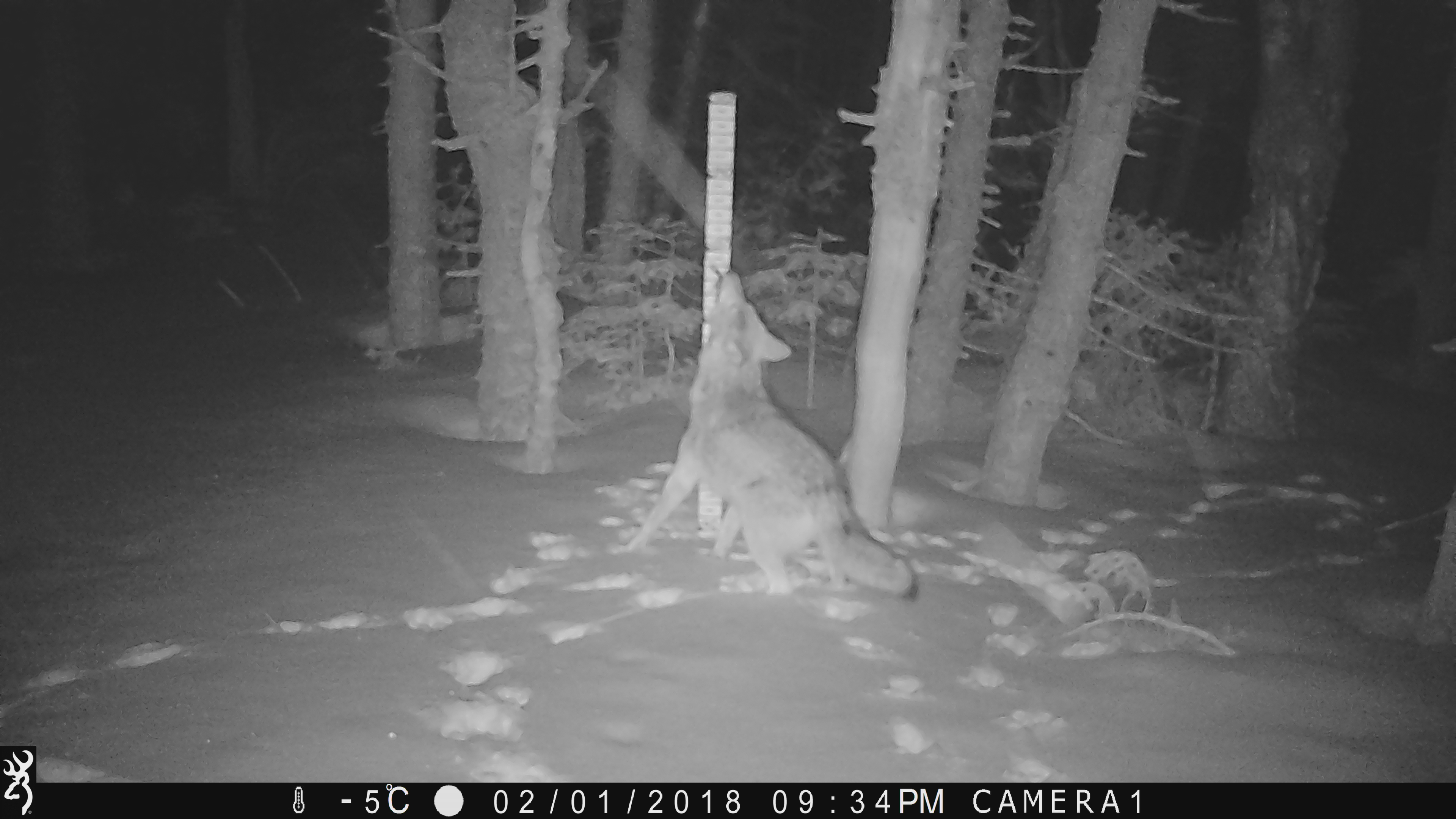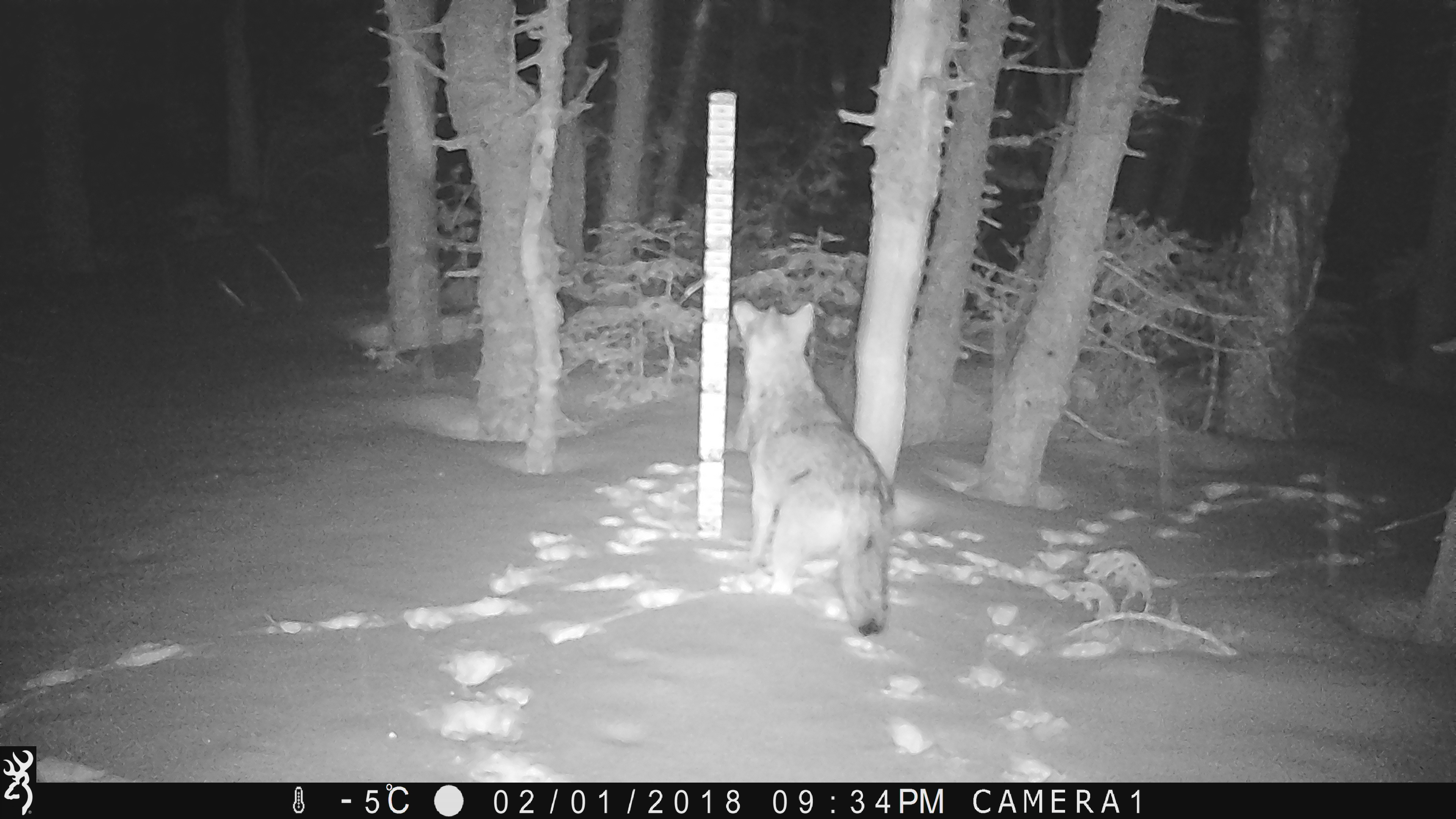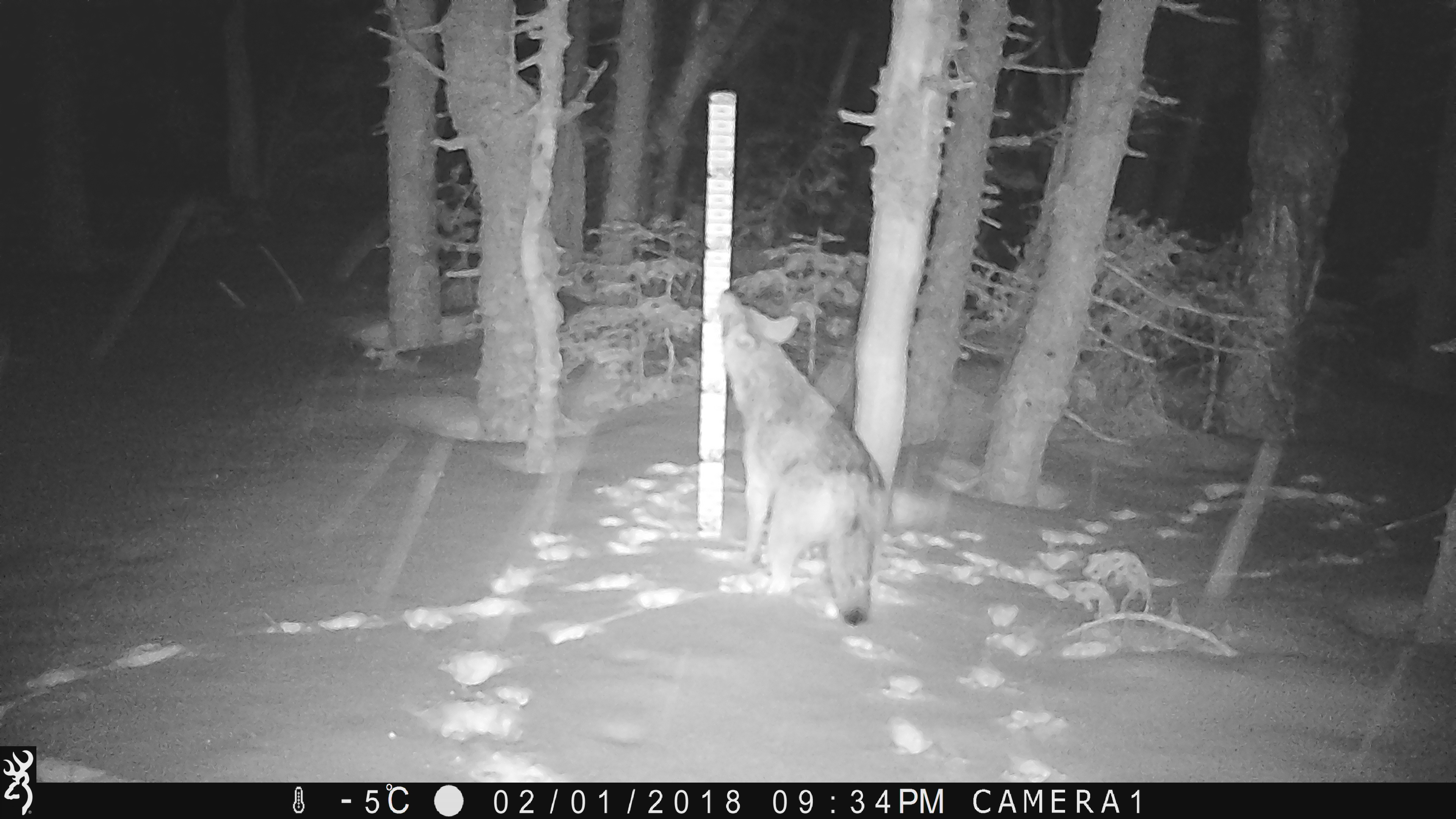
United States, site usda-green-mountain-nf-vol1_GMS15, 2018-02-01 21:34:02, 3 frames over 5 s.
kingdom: Animalia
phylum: Chordata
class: Mammalia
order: Carnivora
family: Canidae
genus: Canis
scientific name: Canis latrans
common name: coyote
Coyote (Canis latrans).